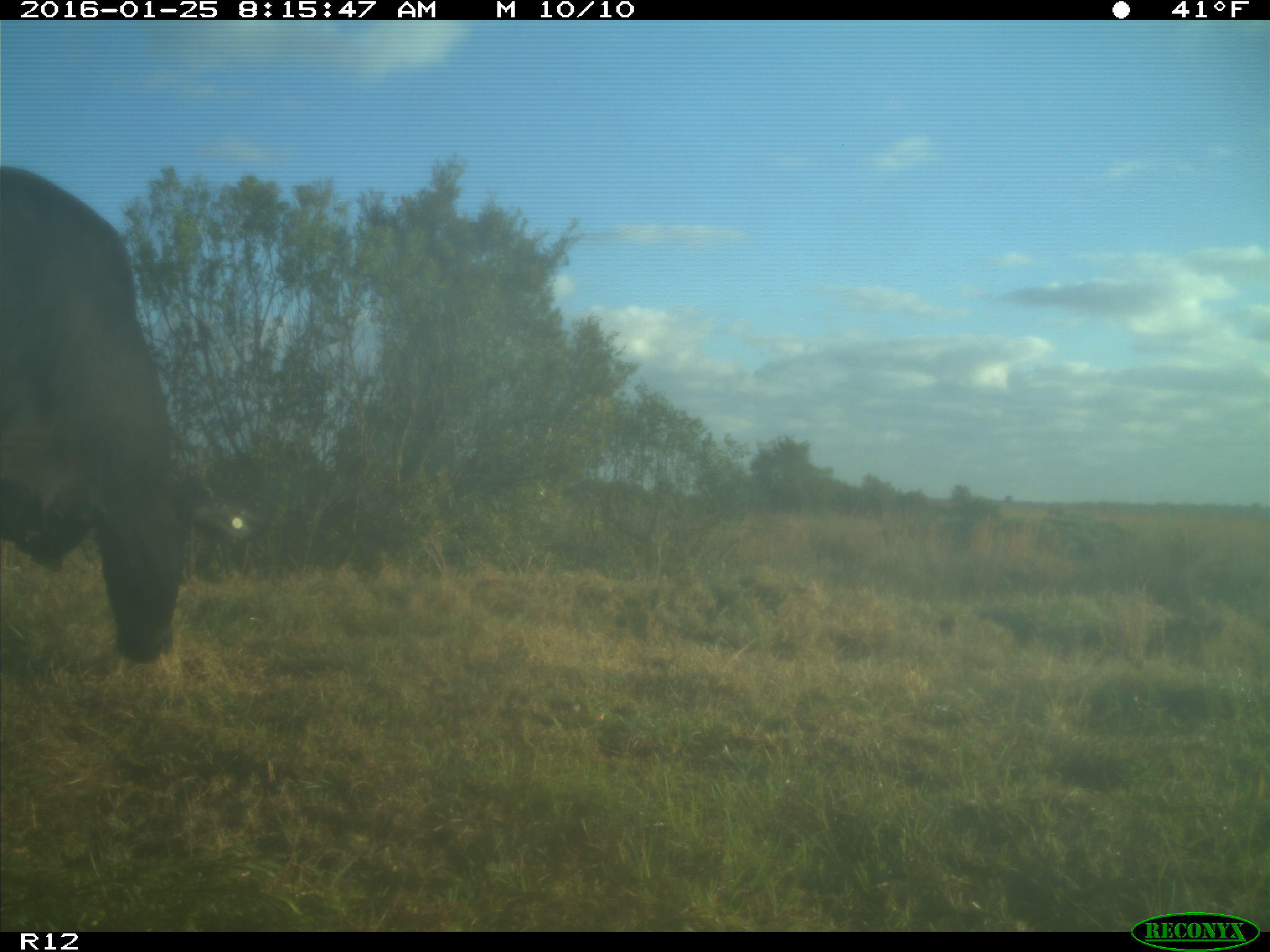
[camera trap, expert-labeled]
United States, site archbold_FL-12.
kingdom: Animalia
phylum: Chordata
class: Mammalia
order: Artiodactyla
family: Bovidae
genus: Bos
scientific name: Bos taurus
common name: domestic cow